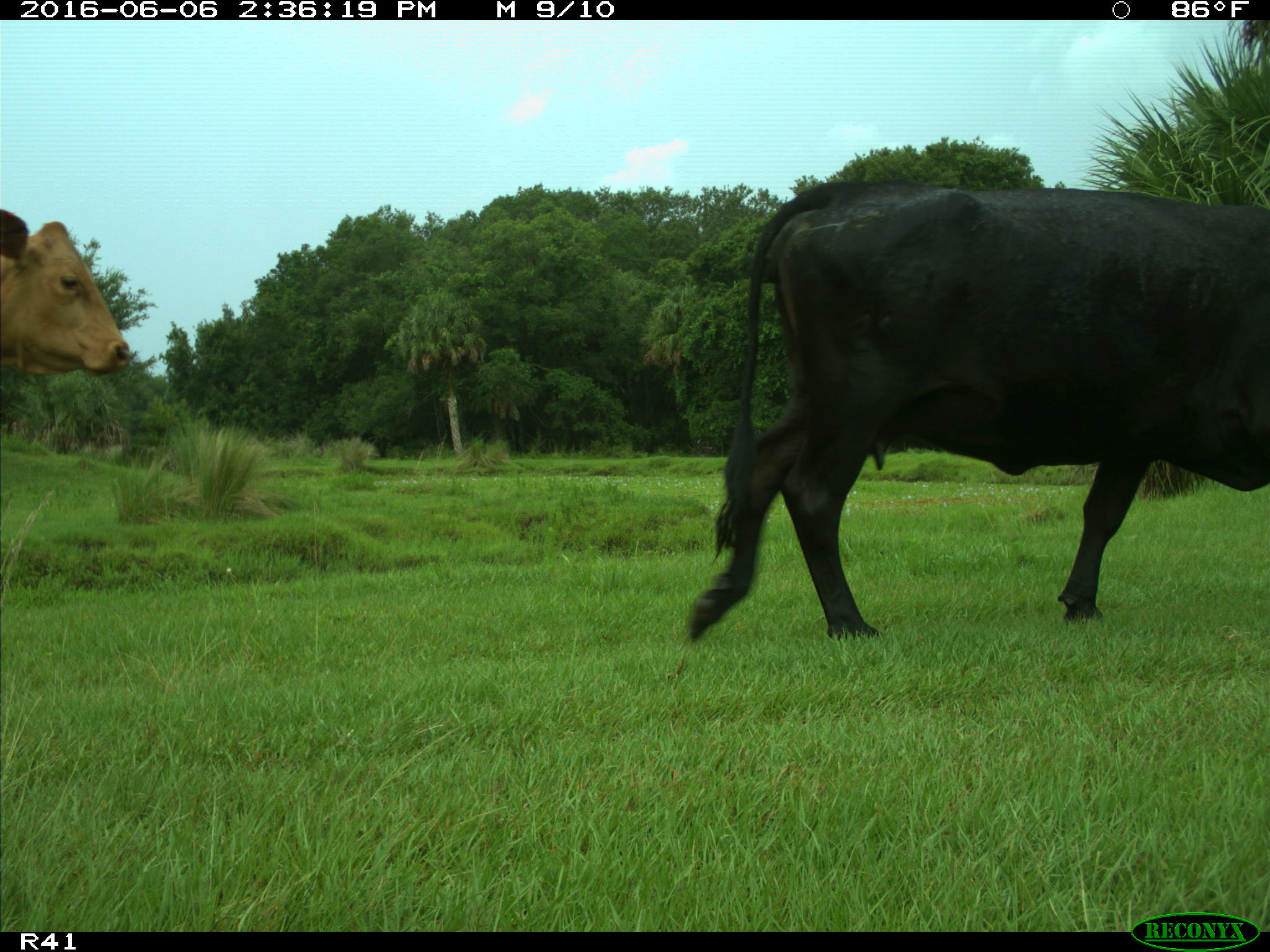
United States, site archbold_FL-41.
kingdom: Animalia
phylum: Chordata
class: Mammalia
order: Artiodactyla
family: Bovidae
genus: Bos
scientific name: Bos taurus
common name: domestic cow